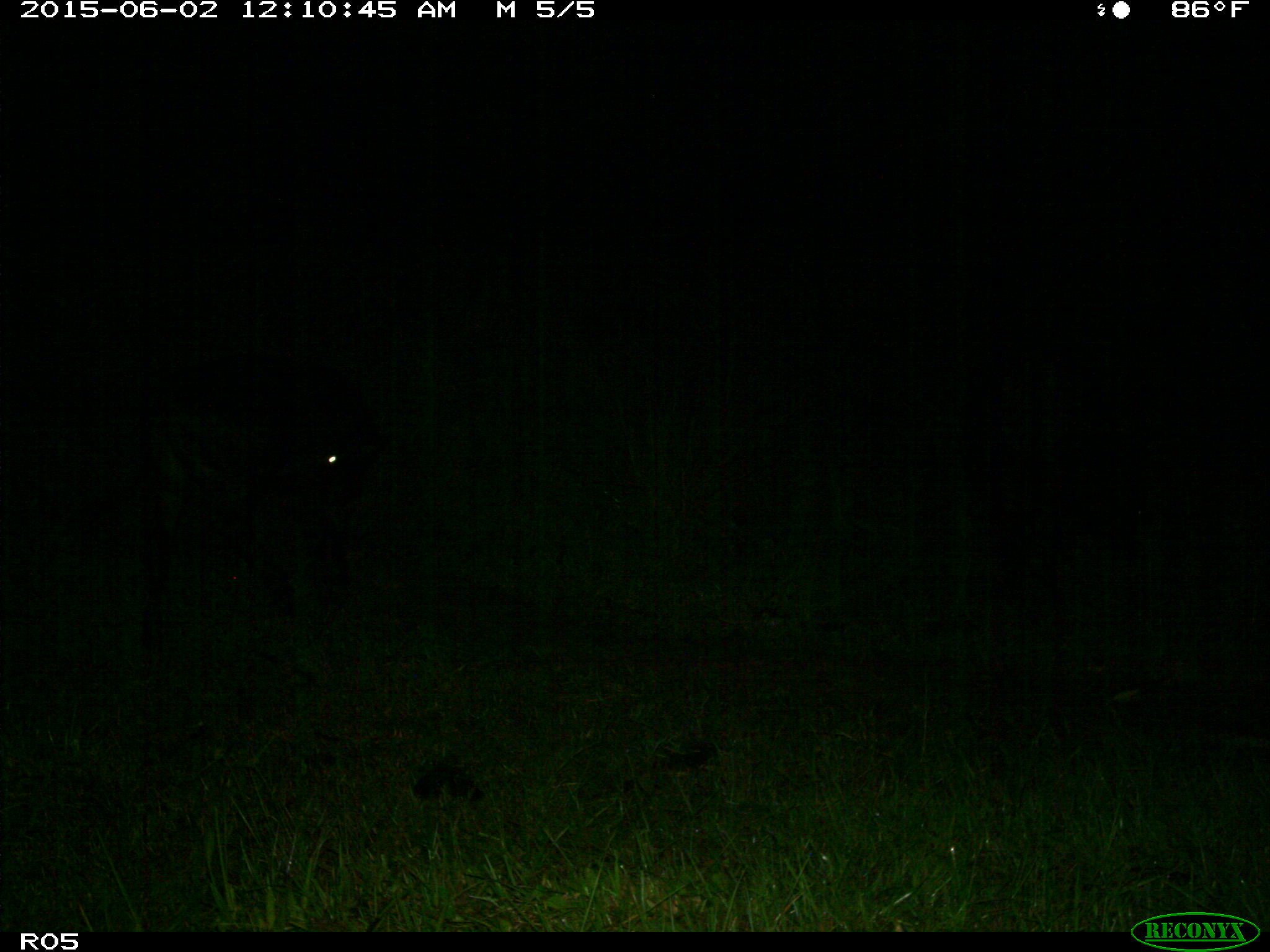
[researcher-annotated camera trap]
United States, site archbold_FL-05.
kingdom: Animalia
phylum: Chordata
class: Mammalia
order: Artiodactyla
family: Bovidae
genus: Bos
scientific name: Bos taurus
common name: domestic cow